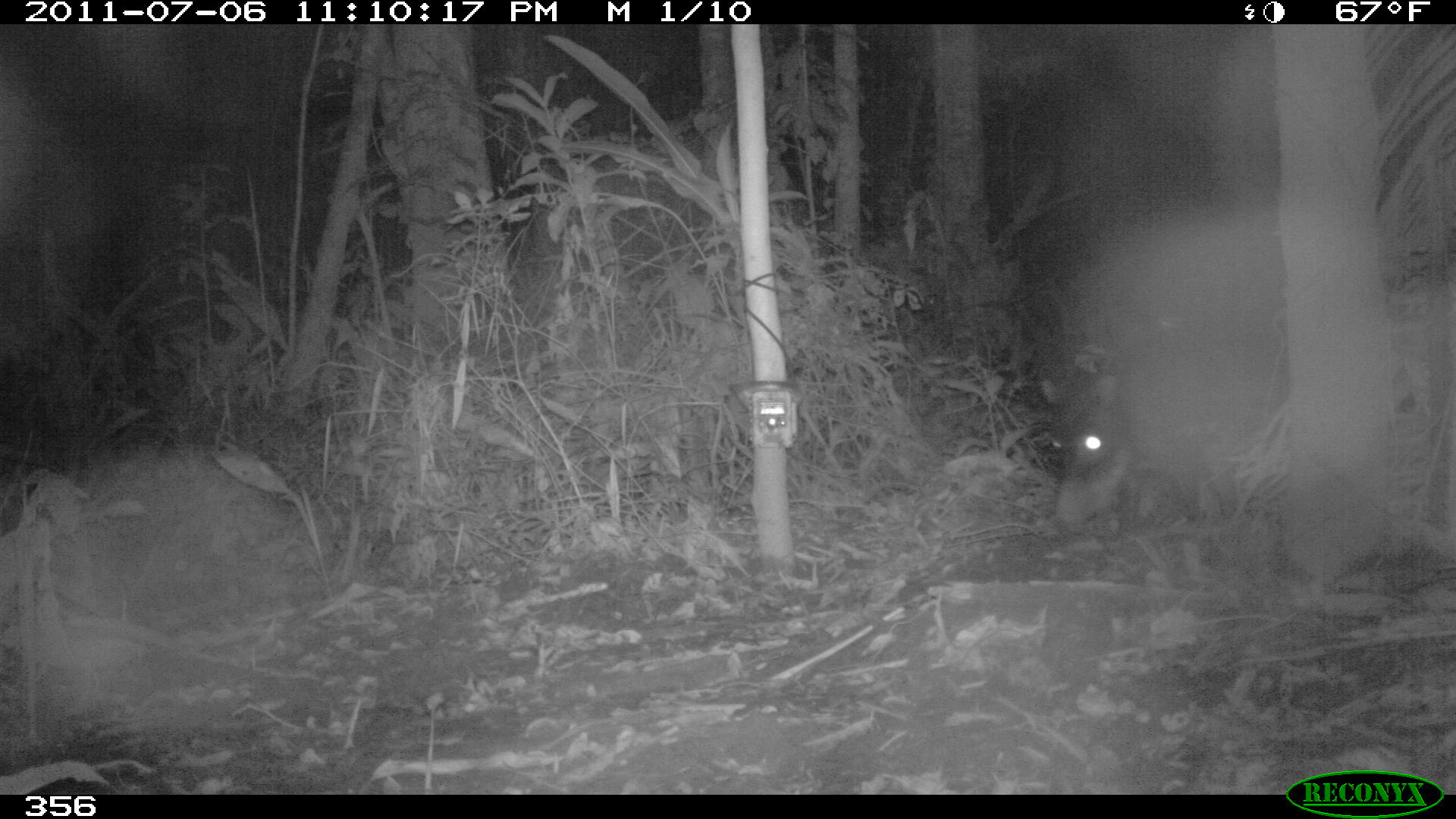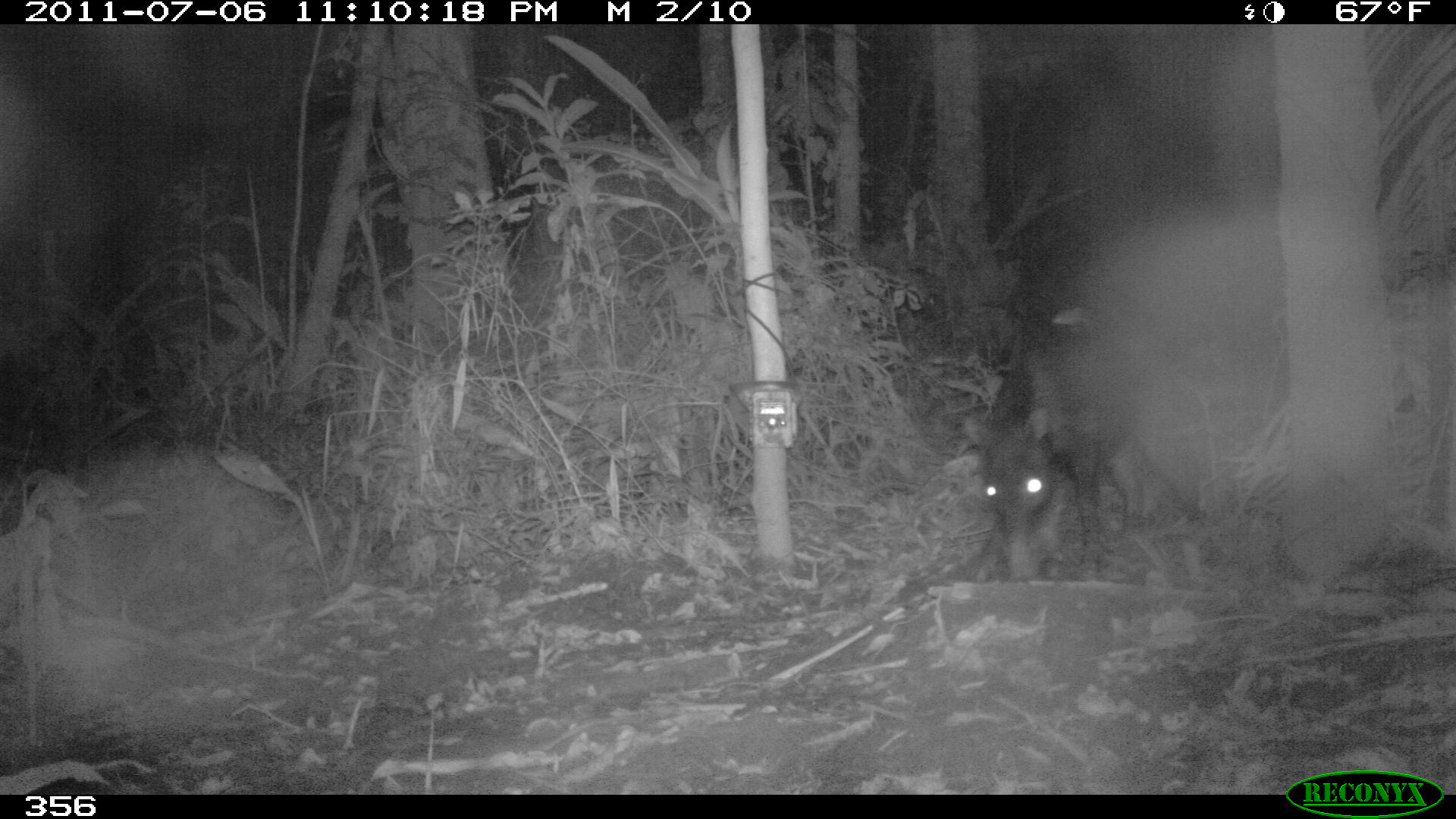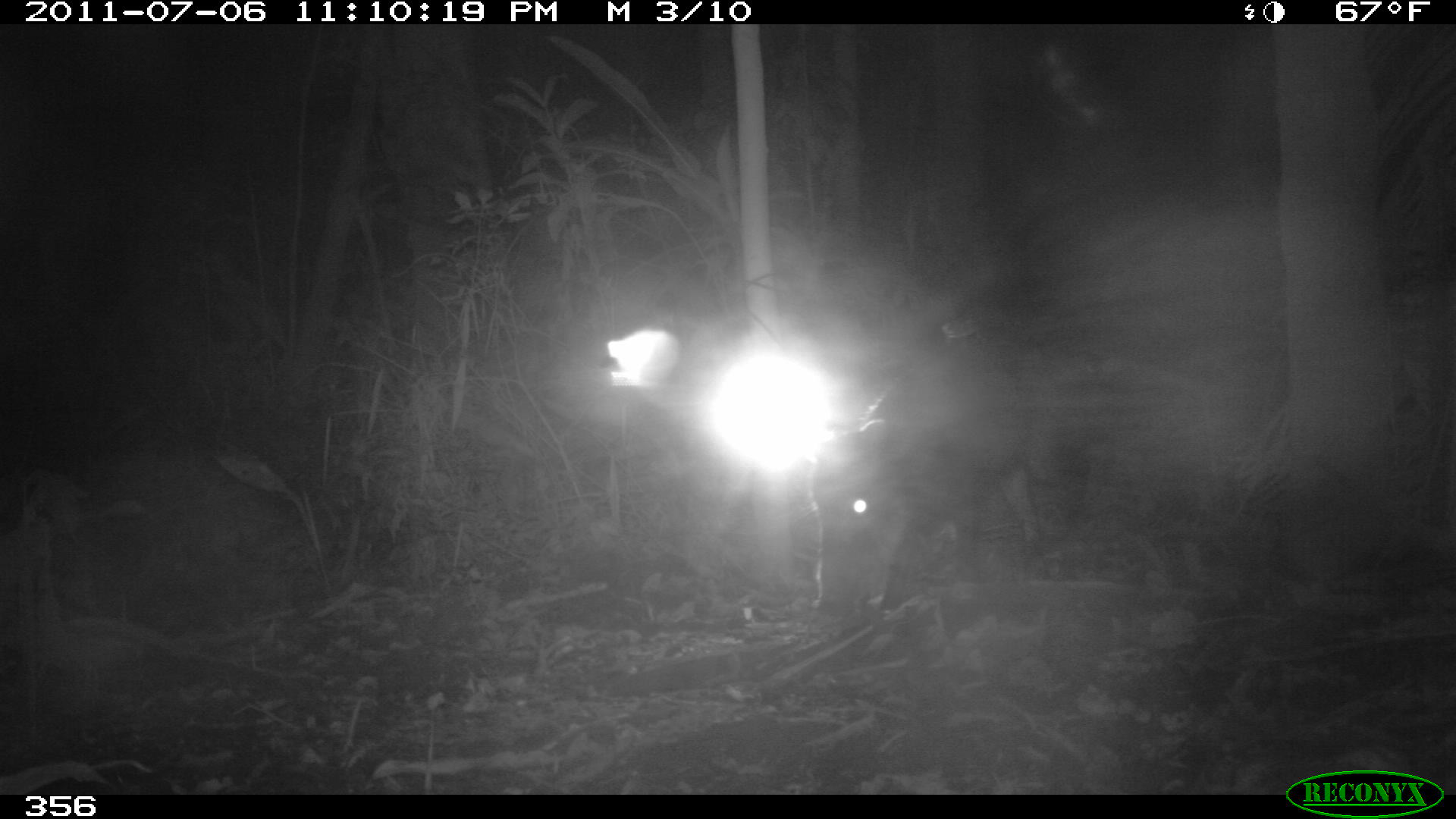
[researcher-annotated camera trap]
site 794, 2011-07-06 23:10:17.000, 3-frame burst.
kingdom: Animalia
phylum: Chordata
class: Mammalia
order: Artiodactyla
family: Tayassuidae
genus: Tayassu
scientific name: Tayassu pecari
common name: white-lipped peccary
Tayassu pecari (white-lipped peccary).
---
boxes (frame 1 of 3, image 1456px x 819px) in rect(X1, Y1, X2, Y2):
tayassu pecari: rect(1037, 346, 1288, 525)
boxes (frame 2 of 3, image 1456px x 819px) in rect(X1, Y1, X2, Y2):
tayassu pecari: rect(966, 321, 1211, 579)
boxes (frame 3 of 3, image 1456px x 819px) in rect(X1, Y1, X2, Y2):
tayassu pecari: rect(811, 341, 1041, 617)